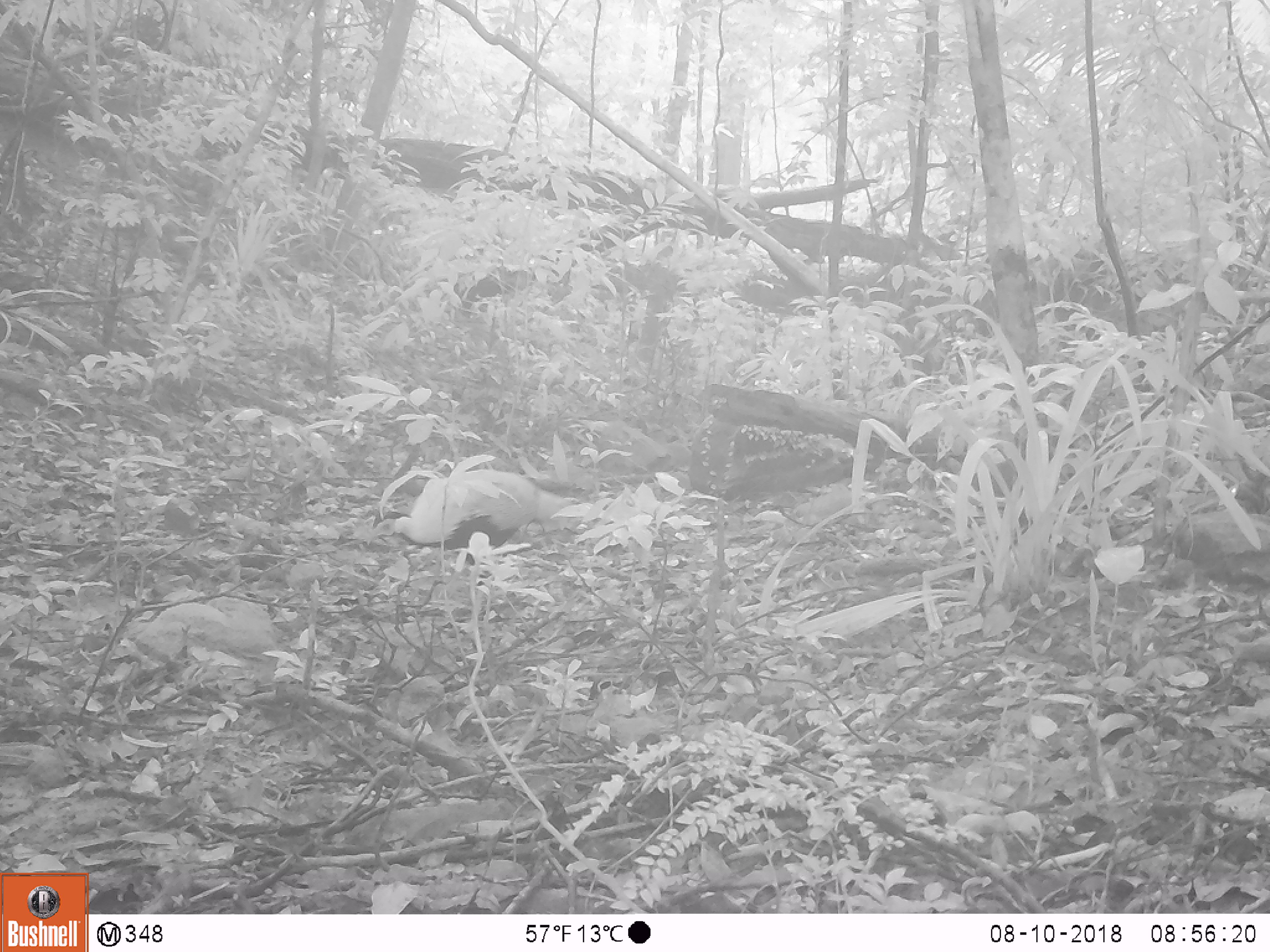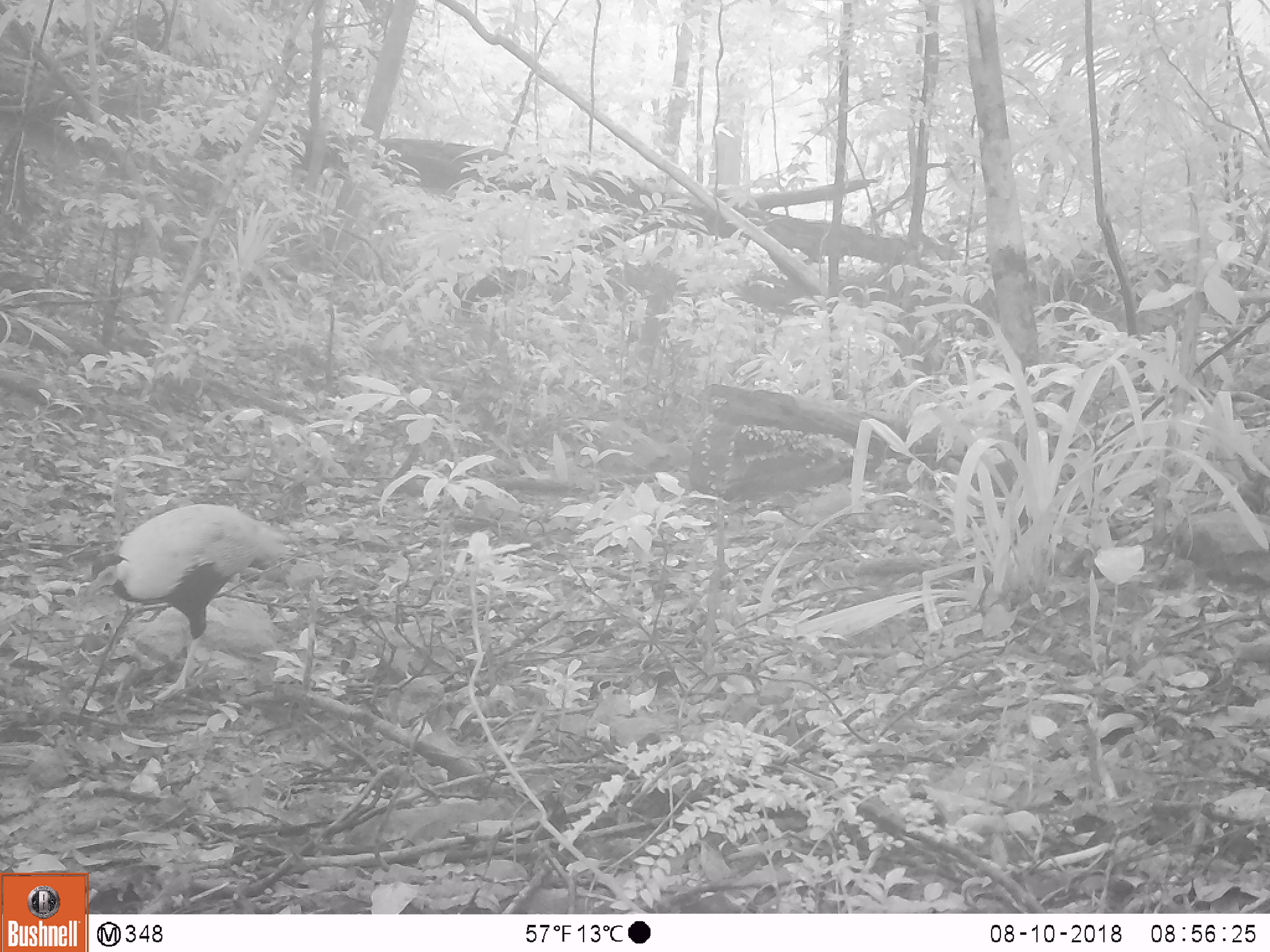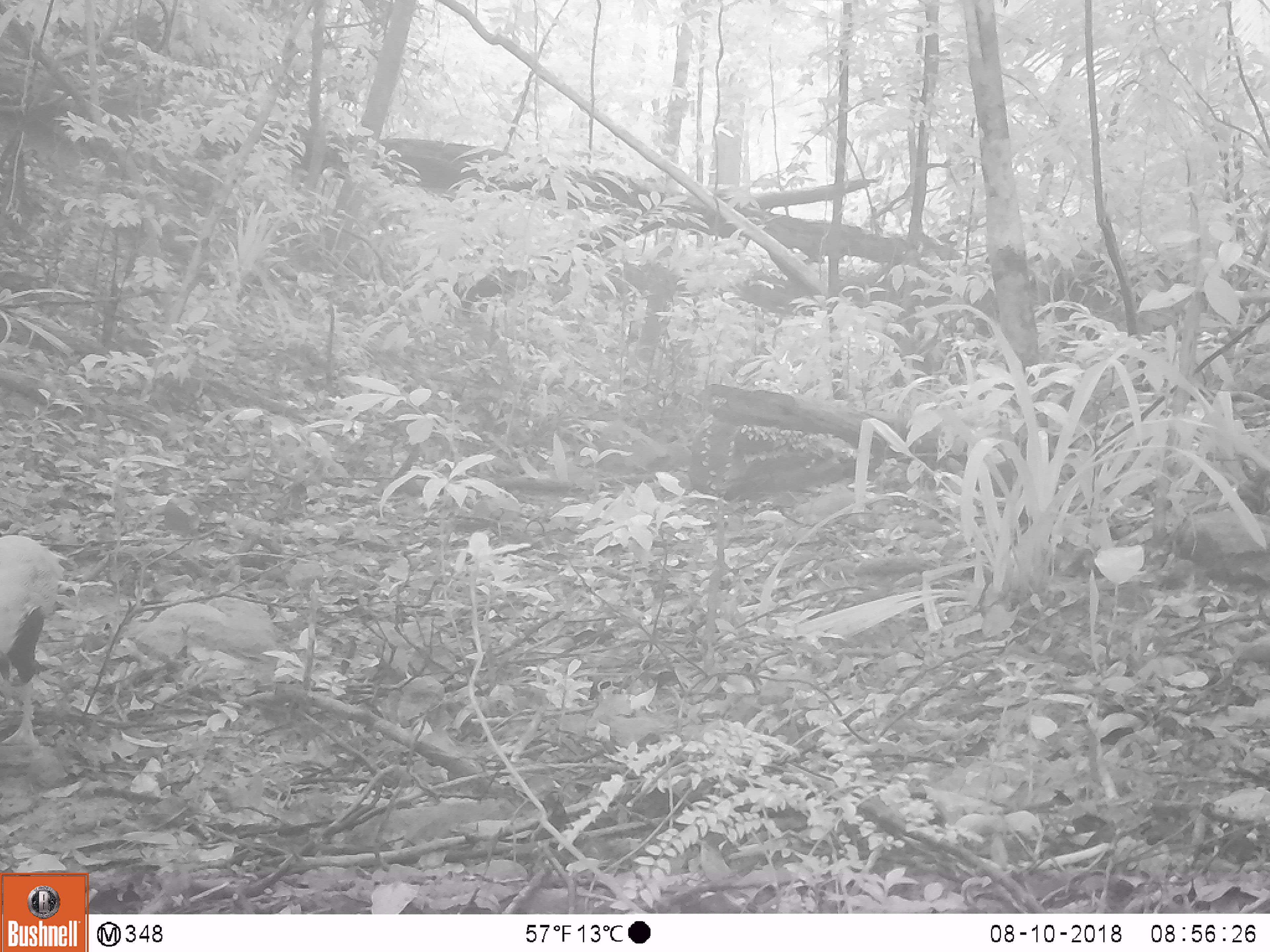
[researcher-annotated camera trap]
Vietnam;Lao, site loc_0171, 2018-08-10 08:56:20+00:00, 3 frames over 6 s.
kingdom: Animalia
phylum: Chordata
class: Aves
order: Galliformes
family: Phasianidae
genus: Lophura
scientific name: Lophura nycthemera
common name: silver pheasant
Silver pheasant (Lophura nycthemera). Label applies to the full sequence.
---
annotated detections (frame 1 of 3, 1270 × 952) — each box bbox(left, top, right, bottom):
silver pheasant: bbox(362, 468, 574, 553)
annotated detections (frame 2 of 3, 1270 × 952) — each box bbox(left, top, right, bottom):
silver pheasant: bbox(81, 502, 293, 704)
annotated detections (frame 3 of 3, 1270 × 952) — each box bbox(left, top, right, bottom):
silver pheasant: bbox(0, 529, 67, 751)